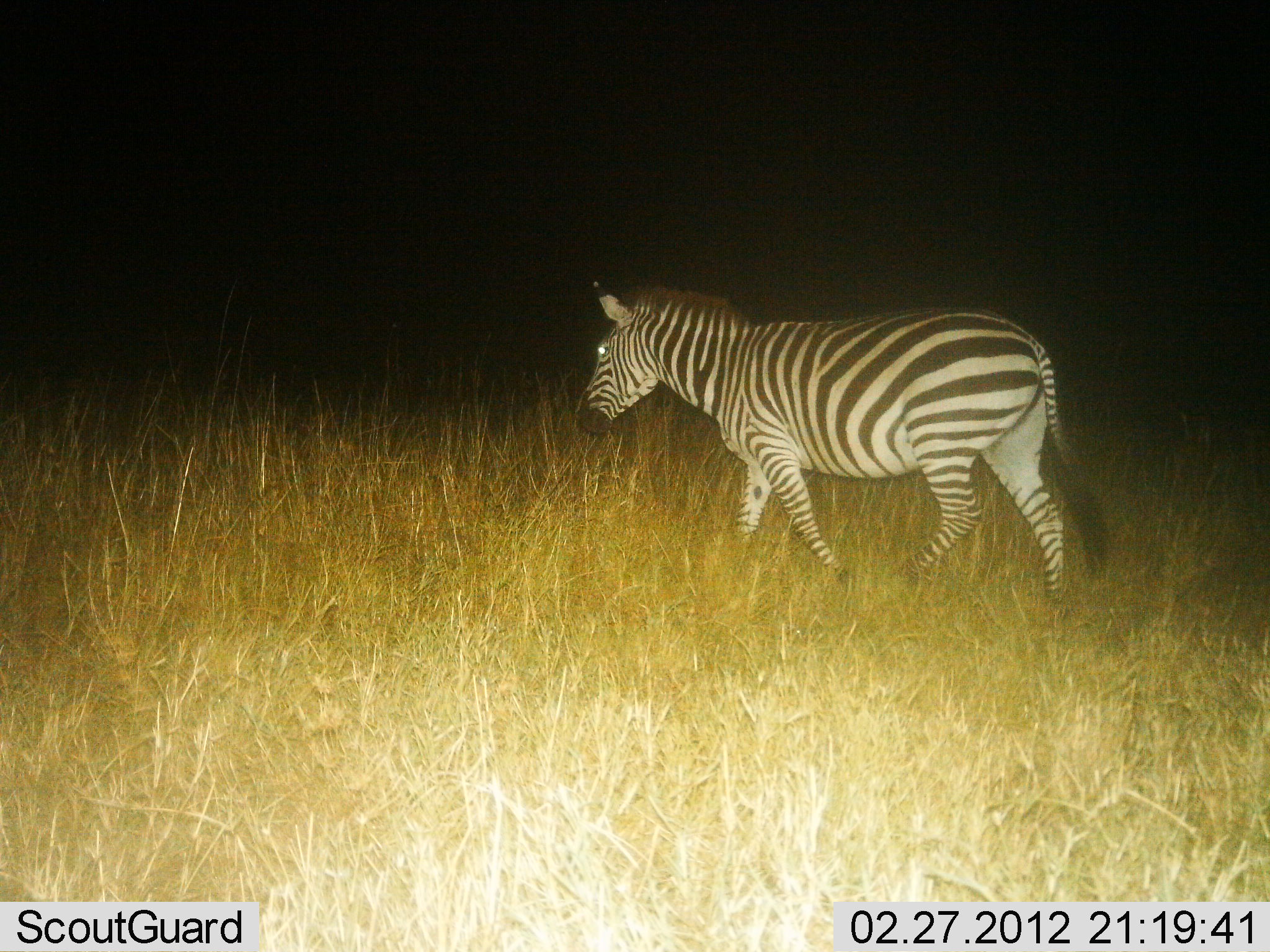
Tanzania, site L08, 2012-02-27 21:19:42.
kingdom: Animalia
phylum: Chordata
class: Mammalia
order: Perissodactyla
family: Equidae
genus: Equus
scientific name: Equus quagga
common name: plains zebra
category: zebra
Zebra (plains zebra) (Equus quagga), count 1. Behavior (volunteer vote fractions): standing 24%, resting 0%, moving 82%, interacting 0%. Young present (vote fraction): 0%. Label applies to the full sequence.